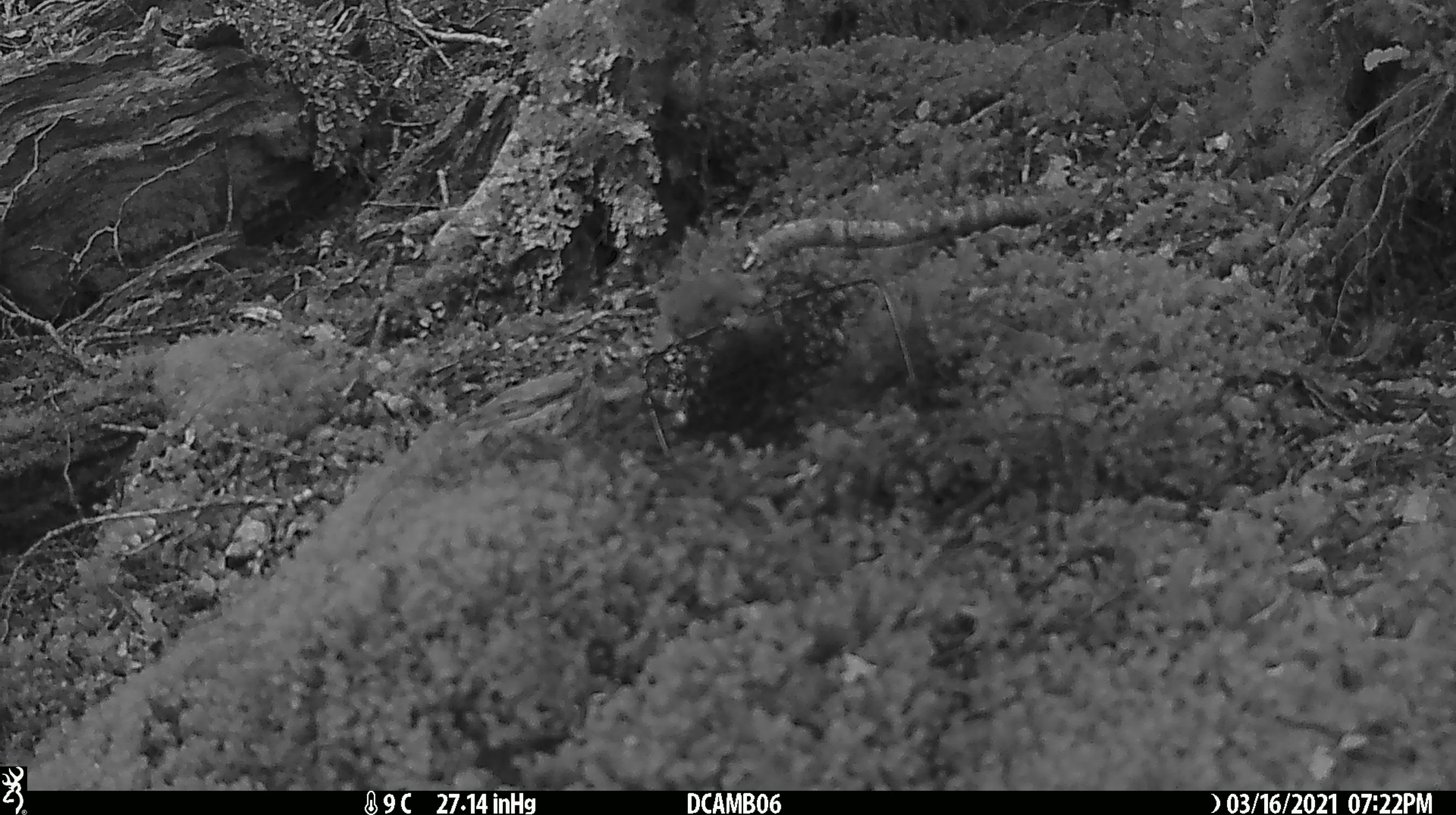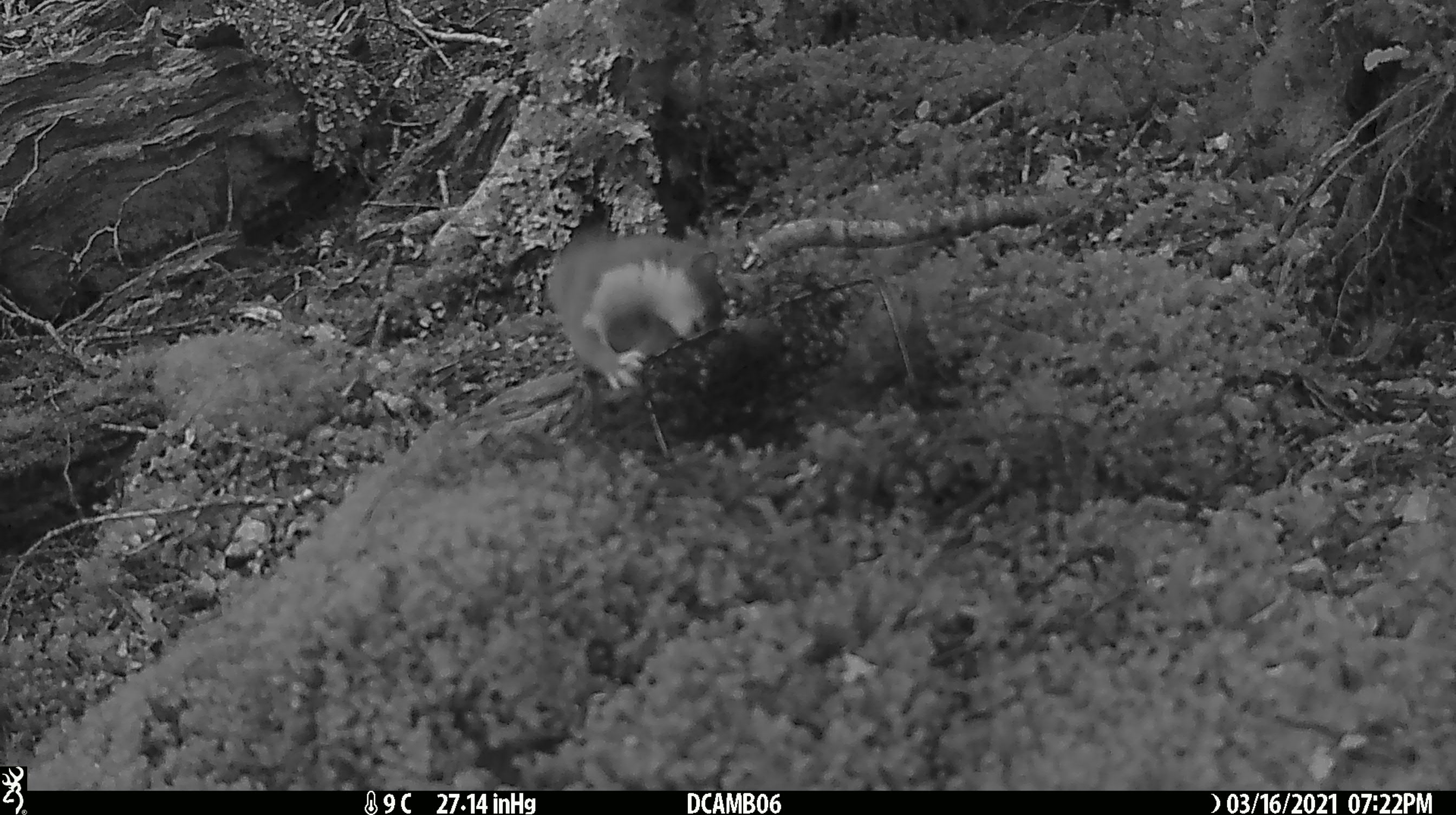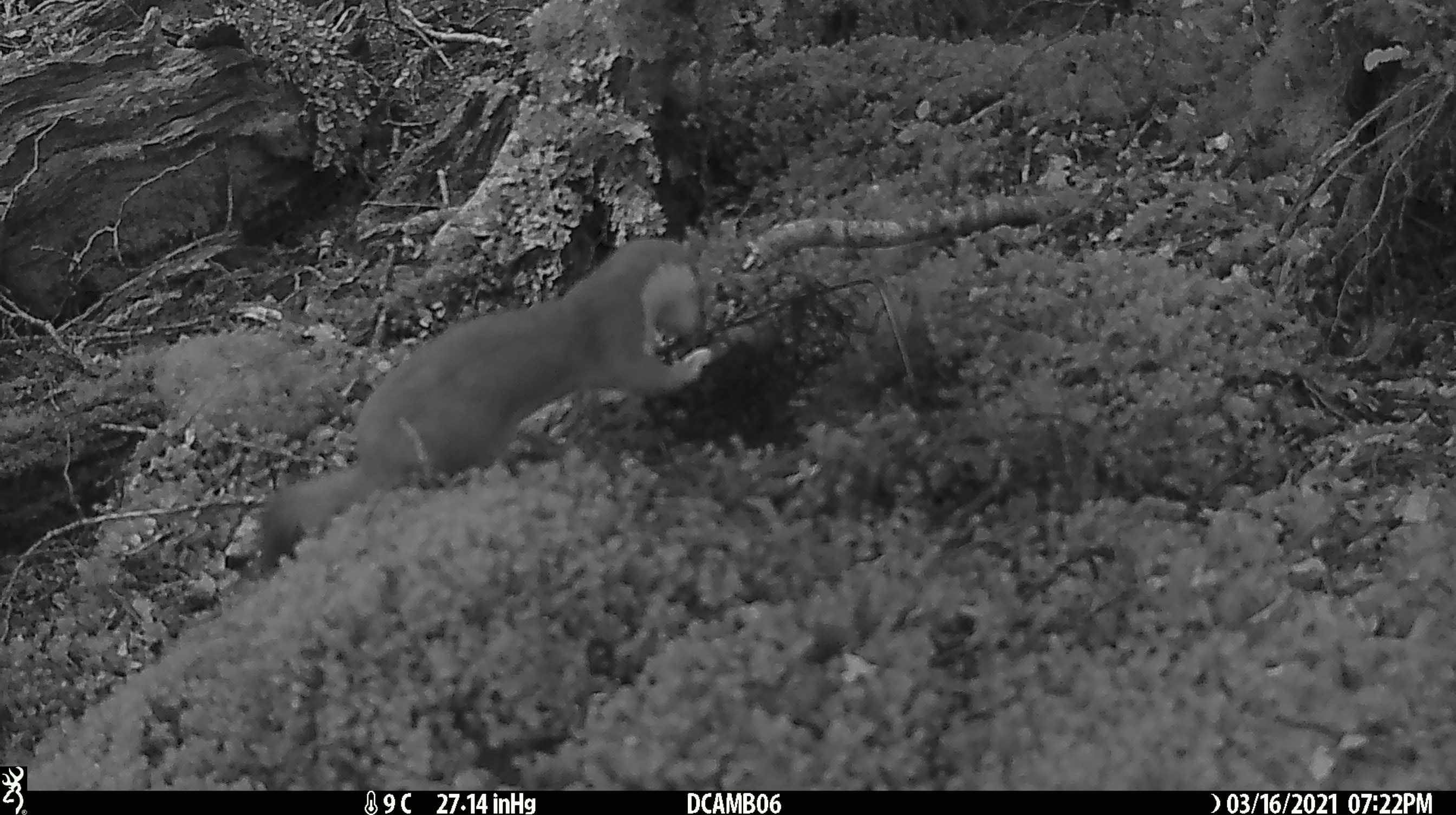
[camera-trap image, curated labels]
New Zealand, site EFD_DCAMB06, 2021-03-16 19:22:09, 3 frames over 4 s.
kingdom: Animalia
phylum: Chordata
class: Mammalia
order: Carnivora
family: Mustelidae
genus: Mustela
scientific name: Mustela erminea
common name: stoat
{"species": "stoat (Mustela erminea)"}